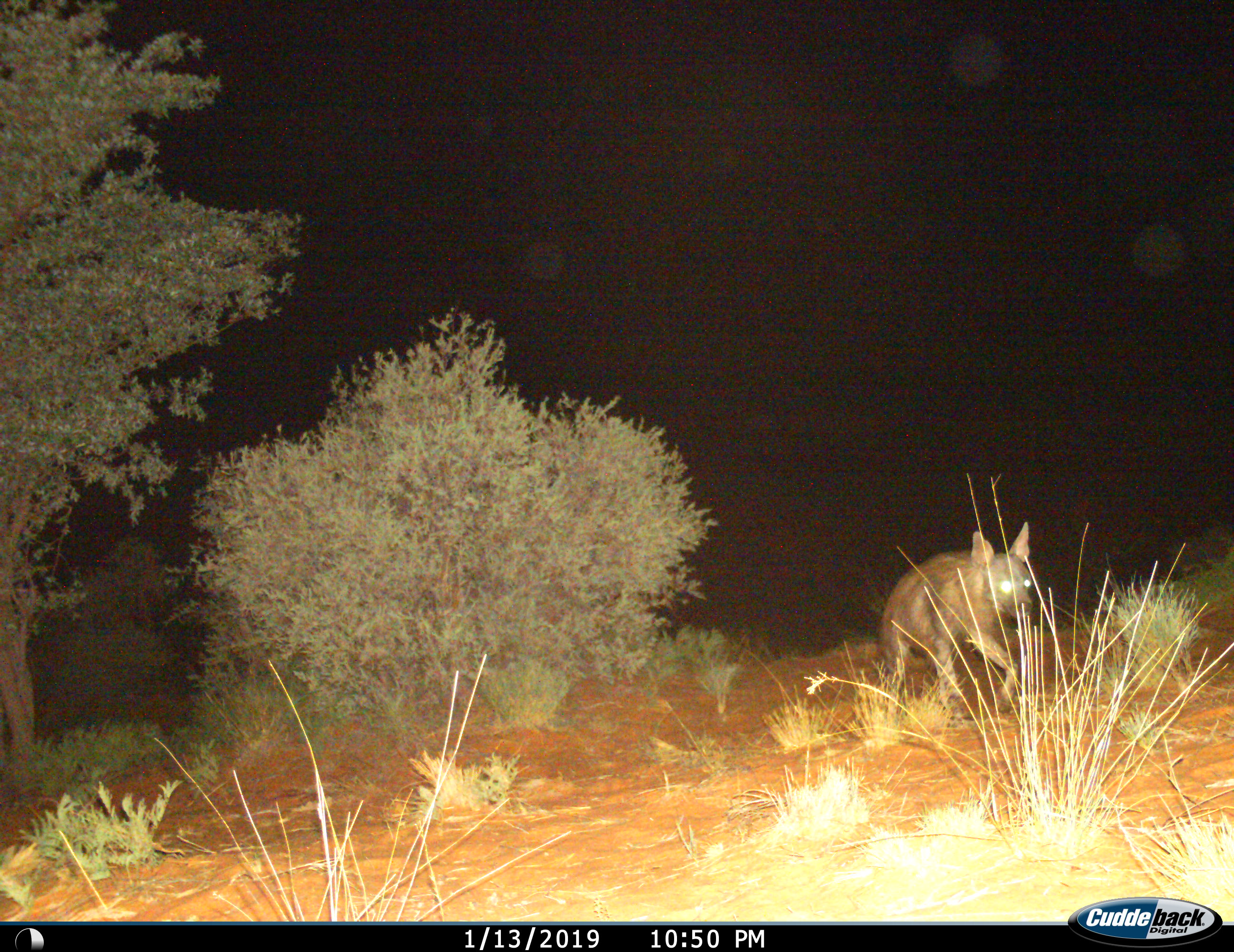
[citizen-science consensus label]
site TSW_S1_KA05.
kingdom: Animalia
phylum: Chordata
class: Mammalia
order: Carnivora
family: Hyaenidae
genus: Parahyaena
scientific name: Parahyaena brunnea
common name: brown hyena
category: hyenabrown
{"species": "hyenabrown (brown hyena) (Parahyaena brunnea)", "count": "1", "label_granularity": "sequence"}